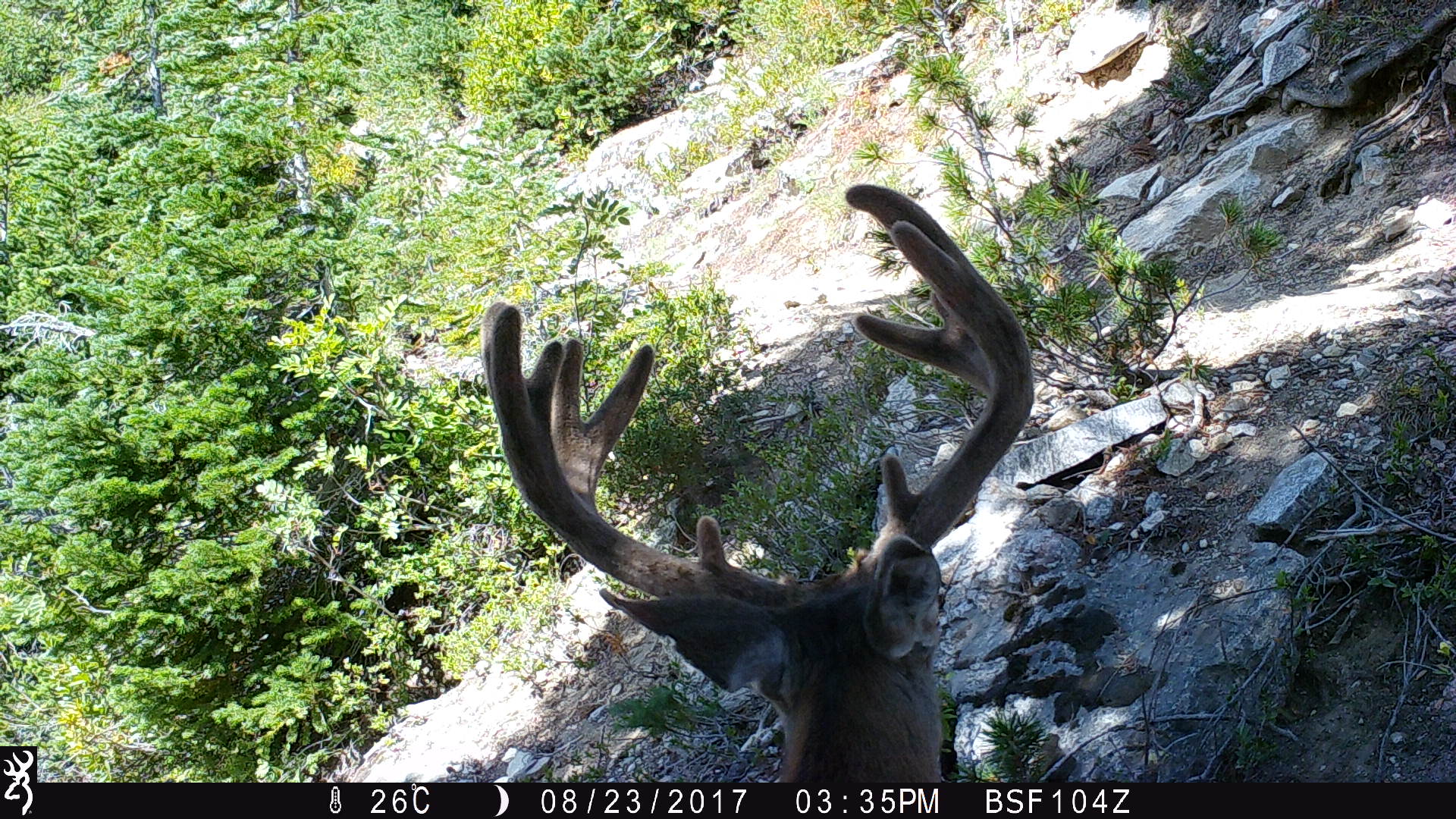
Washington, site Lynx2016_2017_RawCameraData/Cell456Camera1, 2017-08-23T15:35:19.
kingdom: Animalia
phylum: Chordata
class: Mammalia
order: Artiodactyla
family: Cervidae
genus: Odocoileus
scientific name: Odocoileus hemionus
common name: mule deer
Odocoileus hemionus (mule deer). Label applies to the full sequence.